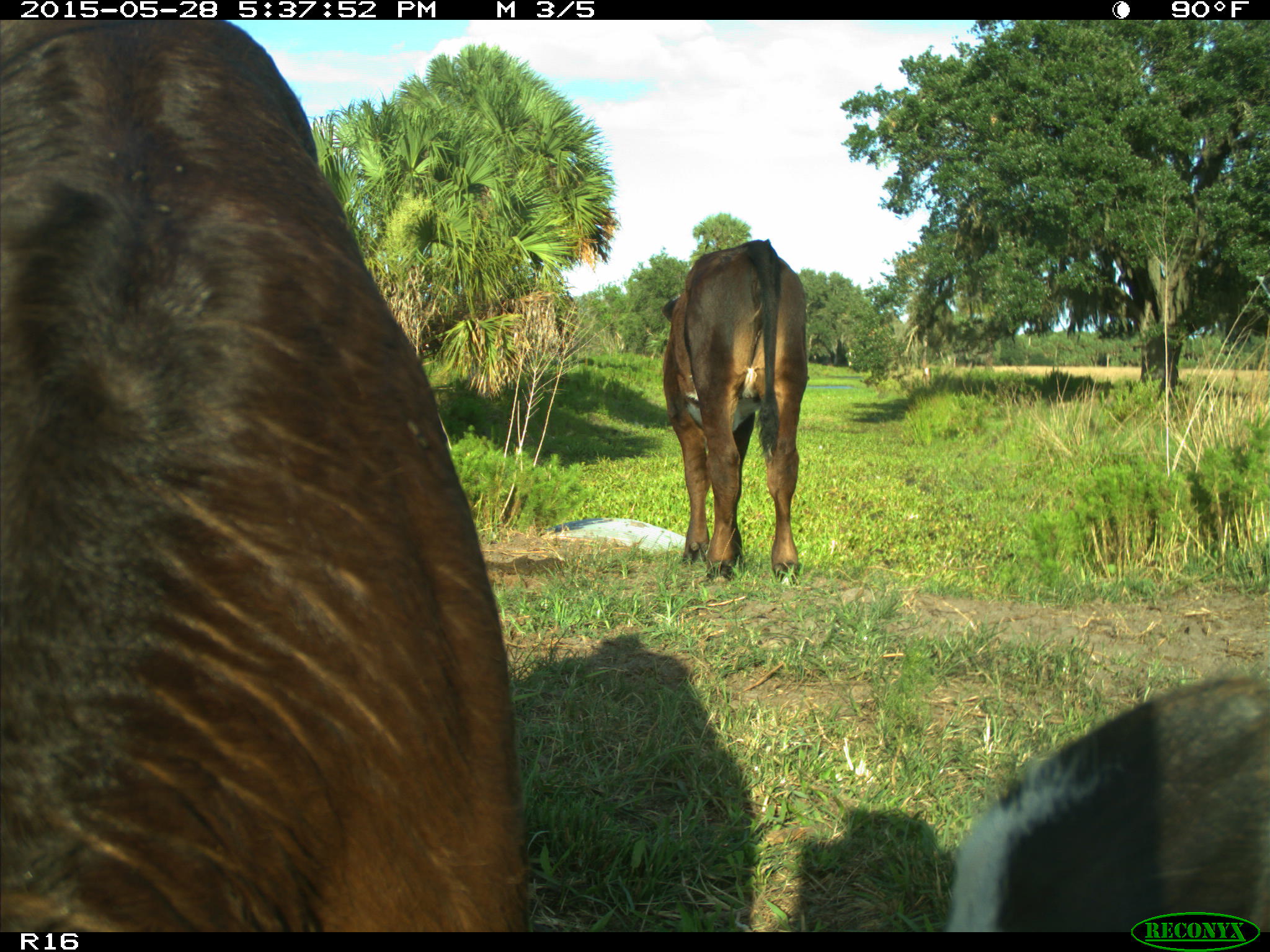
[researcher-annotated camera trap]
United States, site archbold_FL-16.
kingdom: Animalia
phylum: Chordata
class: Mammalia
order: Artiodactyla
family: Bovidae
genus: Bos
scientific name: Bos taurus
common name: domestic cow